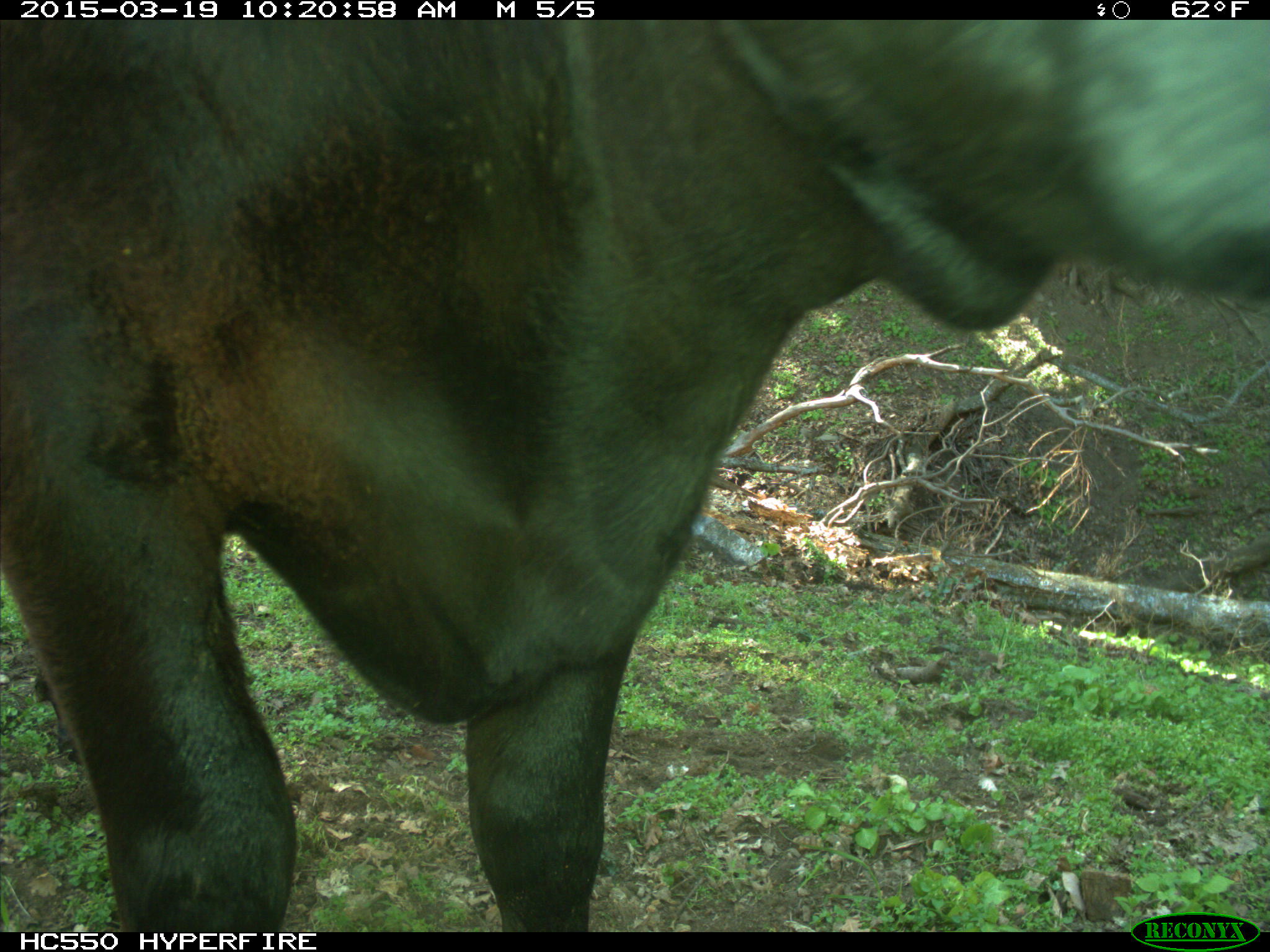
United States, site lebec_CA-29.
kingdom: Animalia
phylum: Chordata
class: Mammalia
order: Artiodactyla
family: Bovidae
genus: Bos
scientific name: Bos taurus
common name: domestic cow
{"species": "Bos taurus (domestic cow)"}